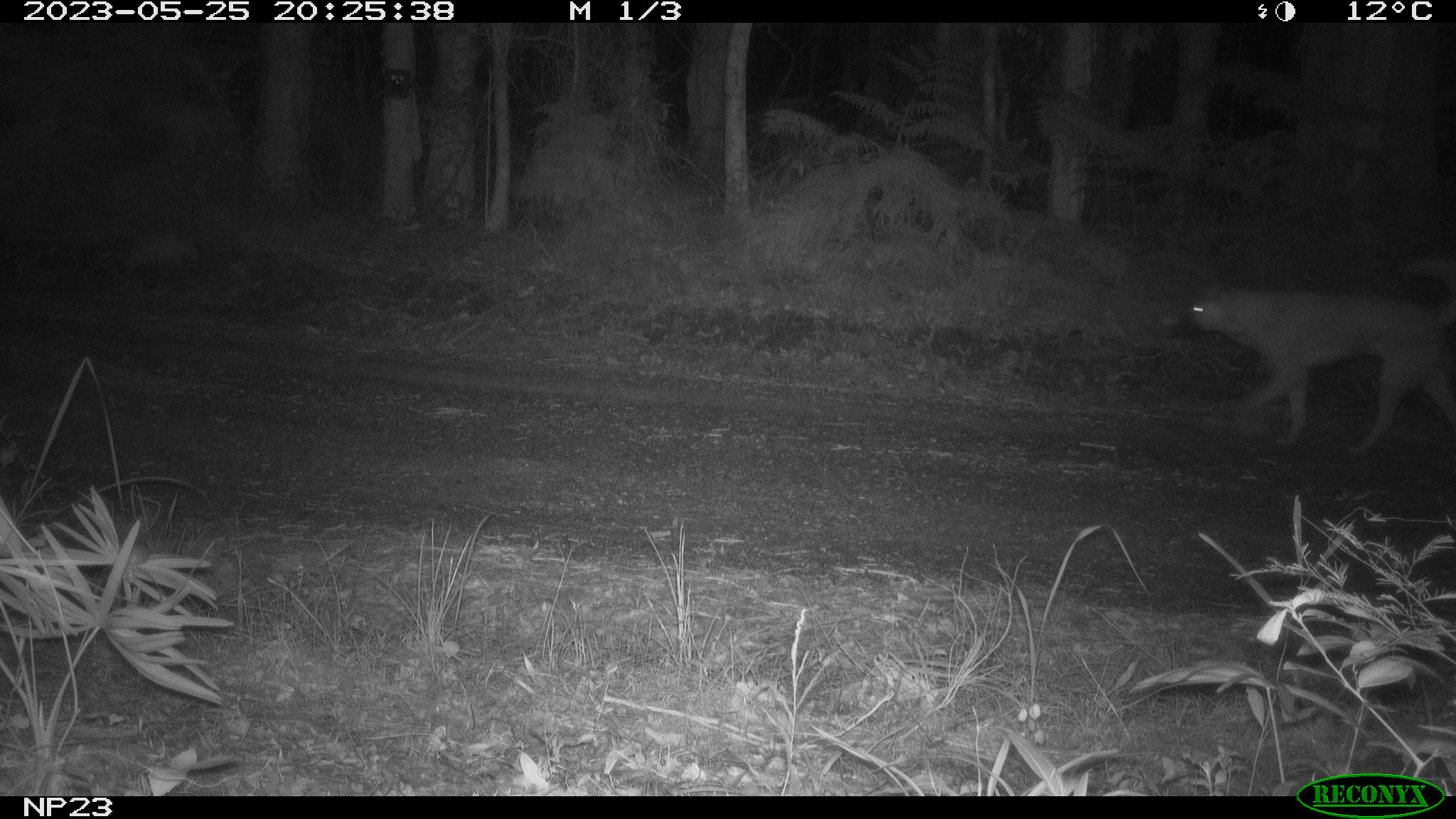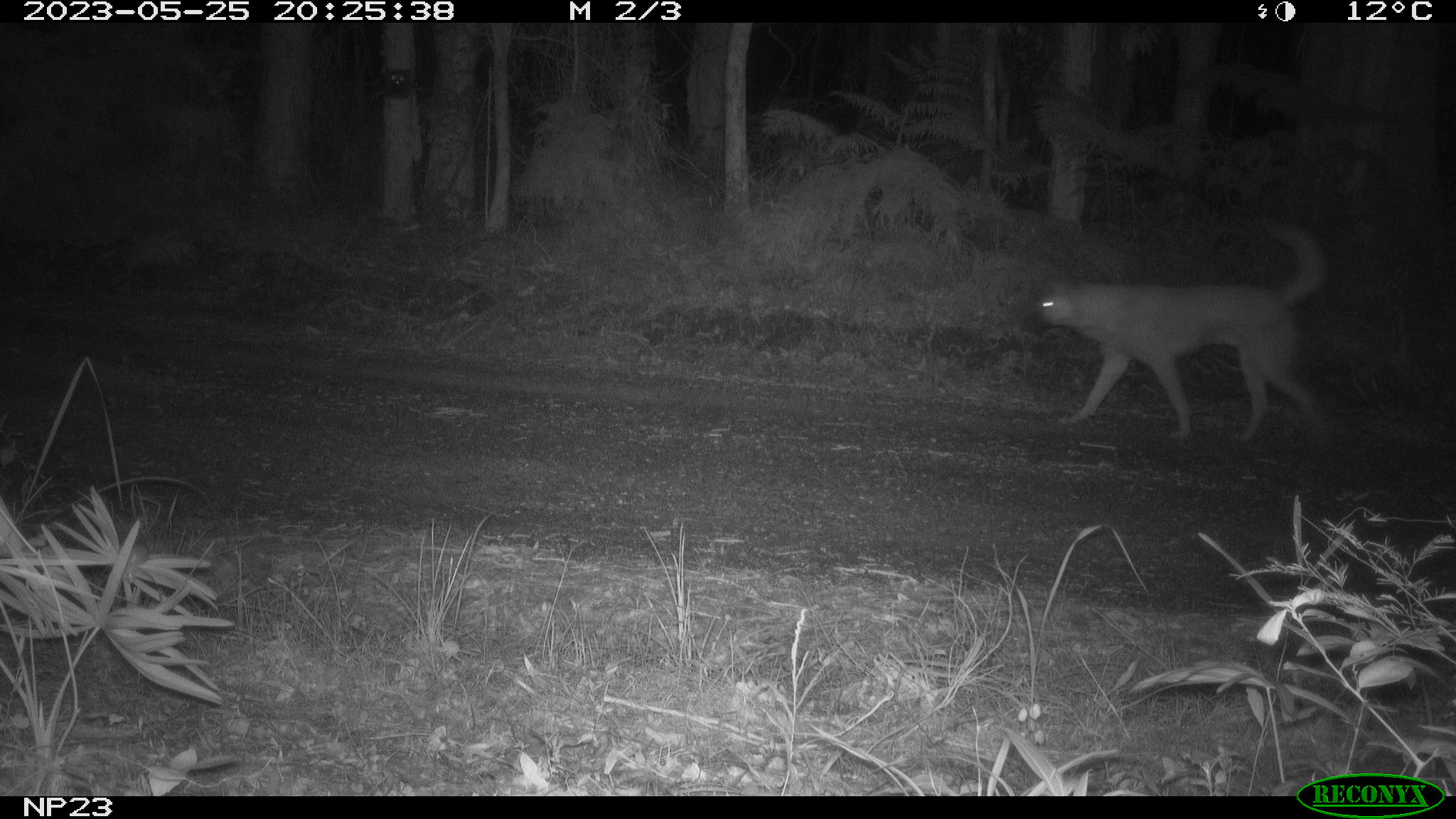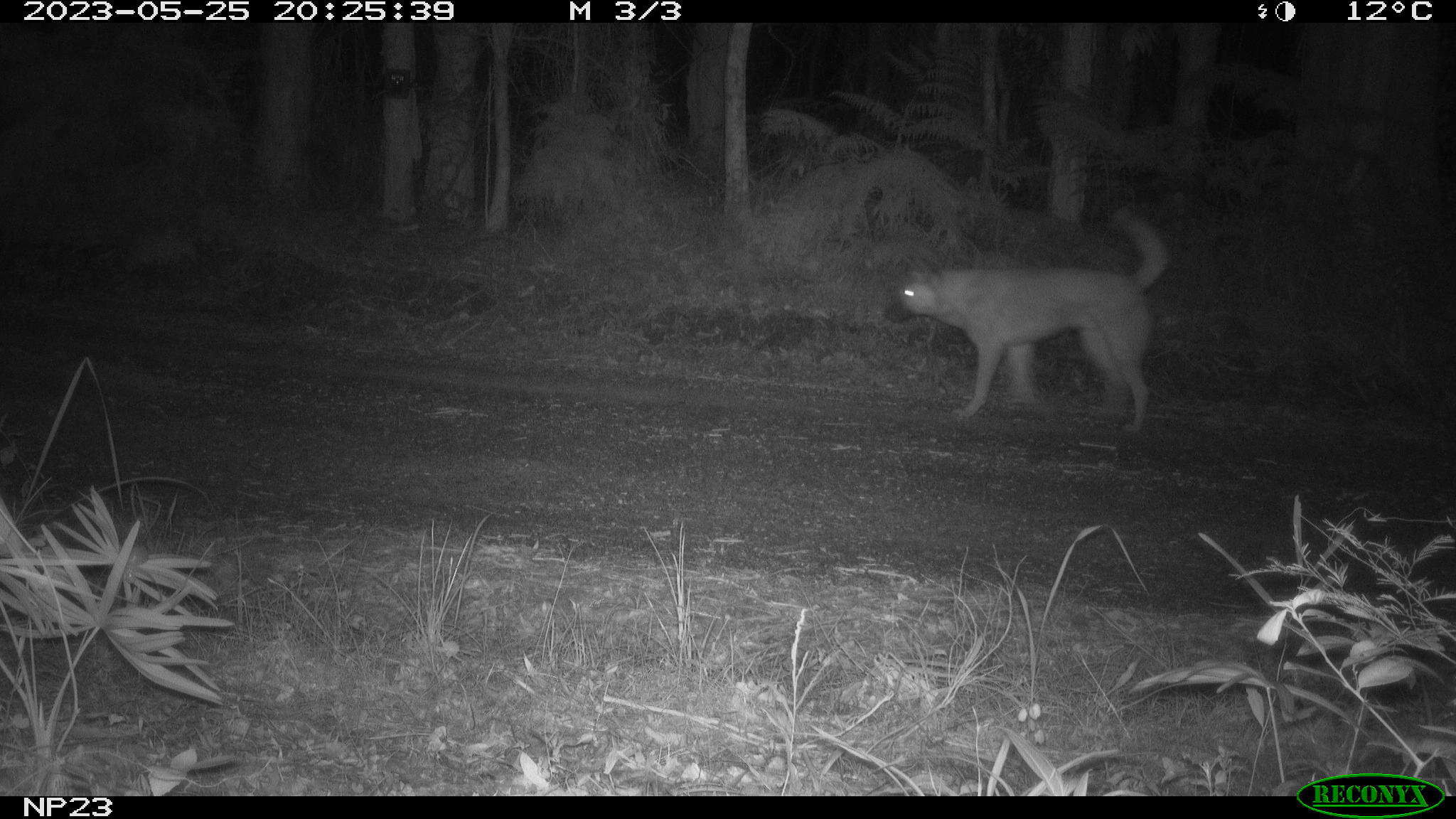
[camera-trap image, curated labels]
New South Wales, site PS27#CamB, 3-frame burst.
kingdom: Animalia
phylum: Chordata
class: Mammalia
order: Carnivora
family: Canidae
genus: Canis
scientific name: Canis familiaris dingo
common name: dingo